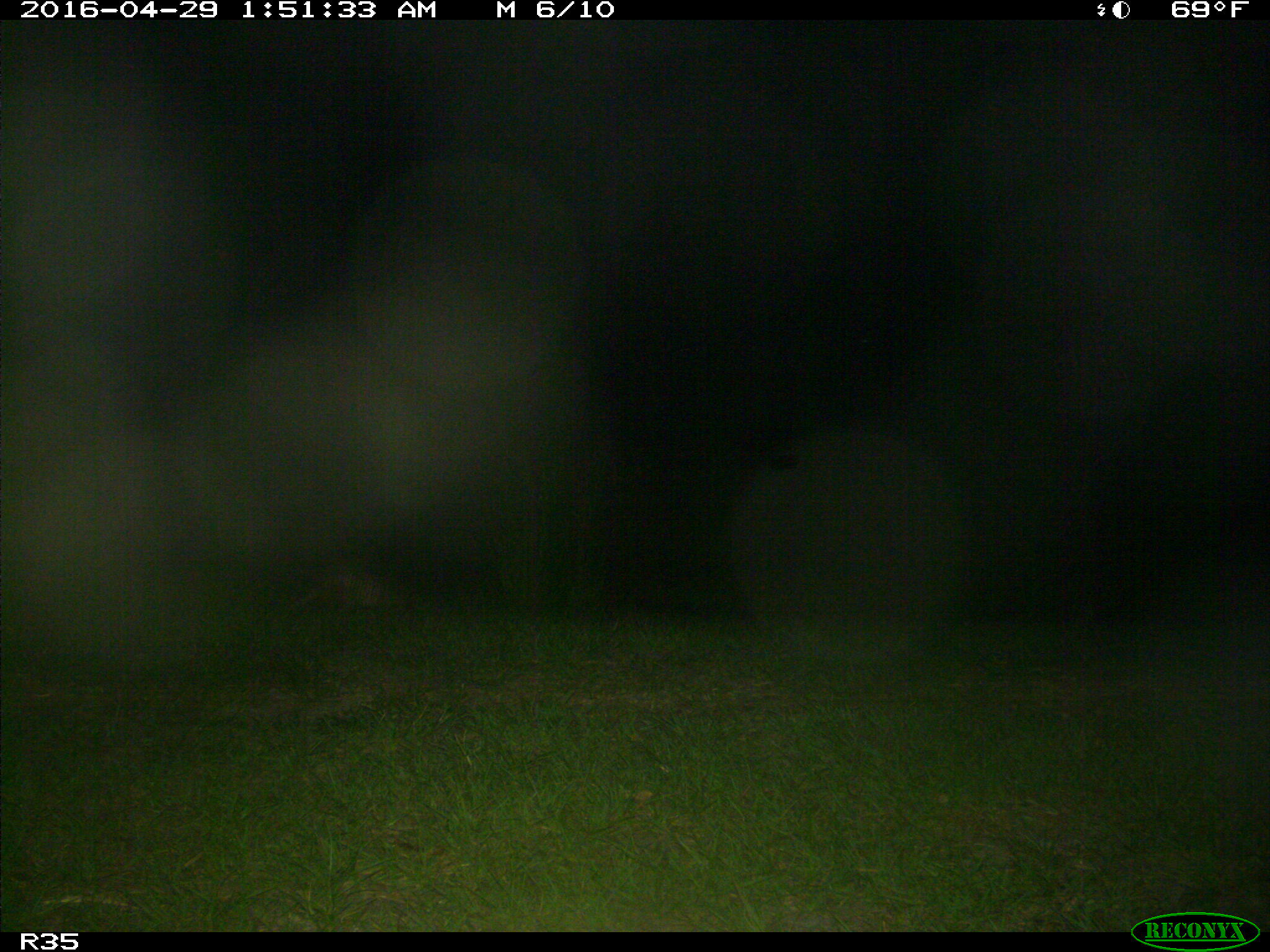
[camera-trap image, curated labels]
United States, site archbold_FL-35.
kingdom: Animalia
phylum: Chordata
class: Mammalia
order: Cingulata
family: Dasypodidae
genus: Dasypus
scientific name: Dasypus novemcinctus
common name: nine-banded armadillo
Dasypus novemcinctus (nine-banded armadillo).